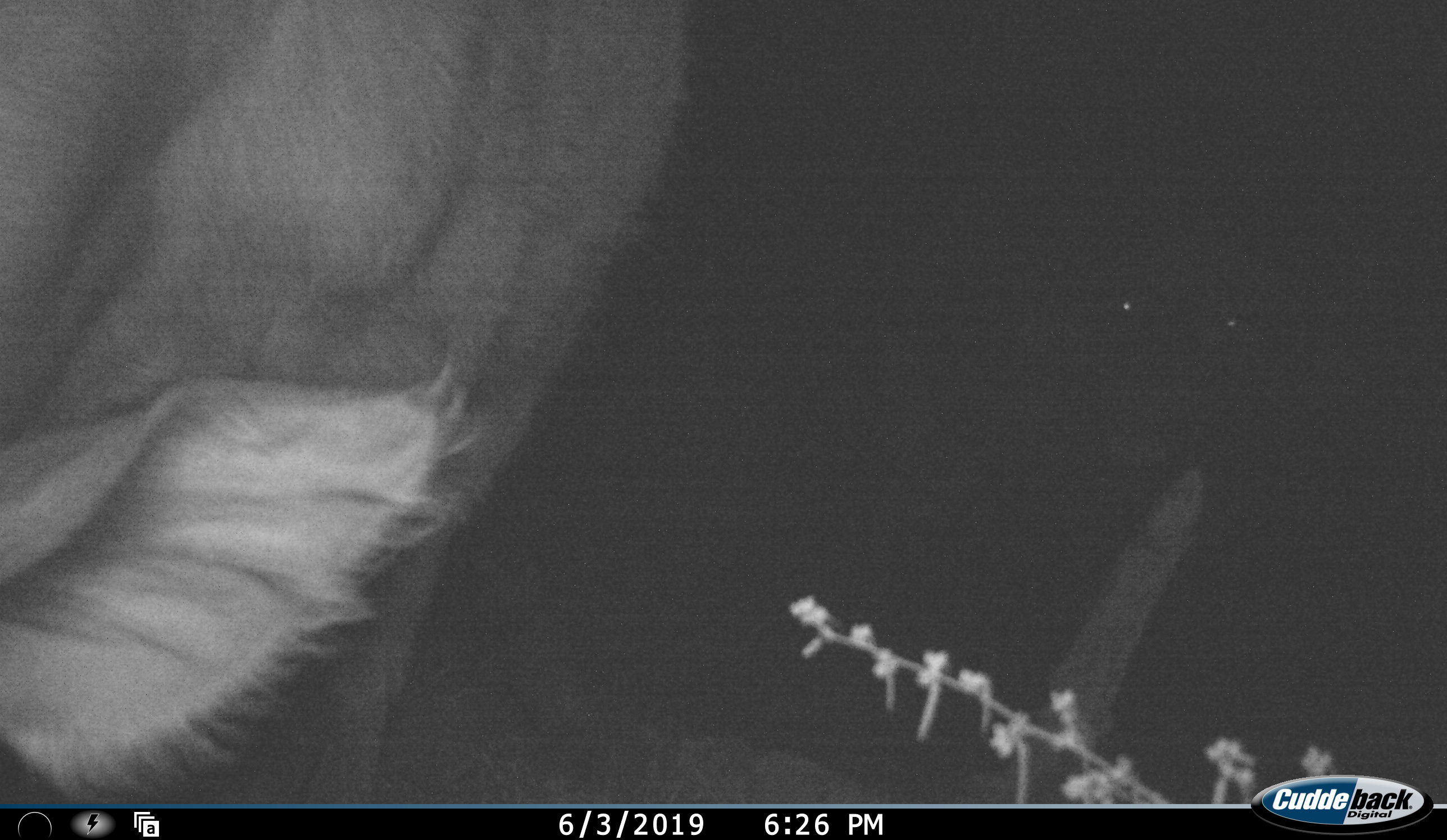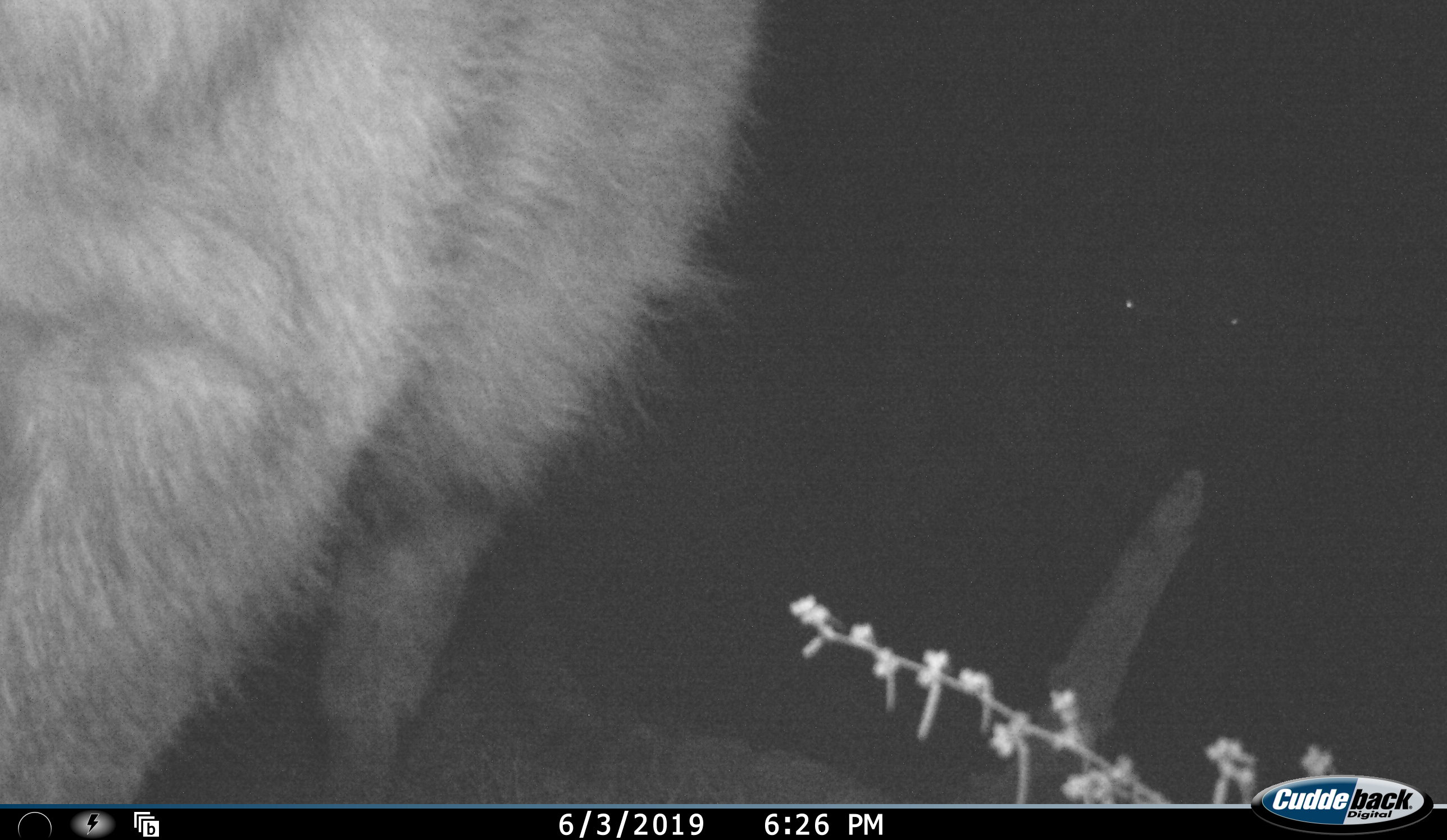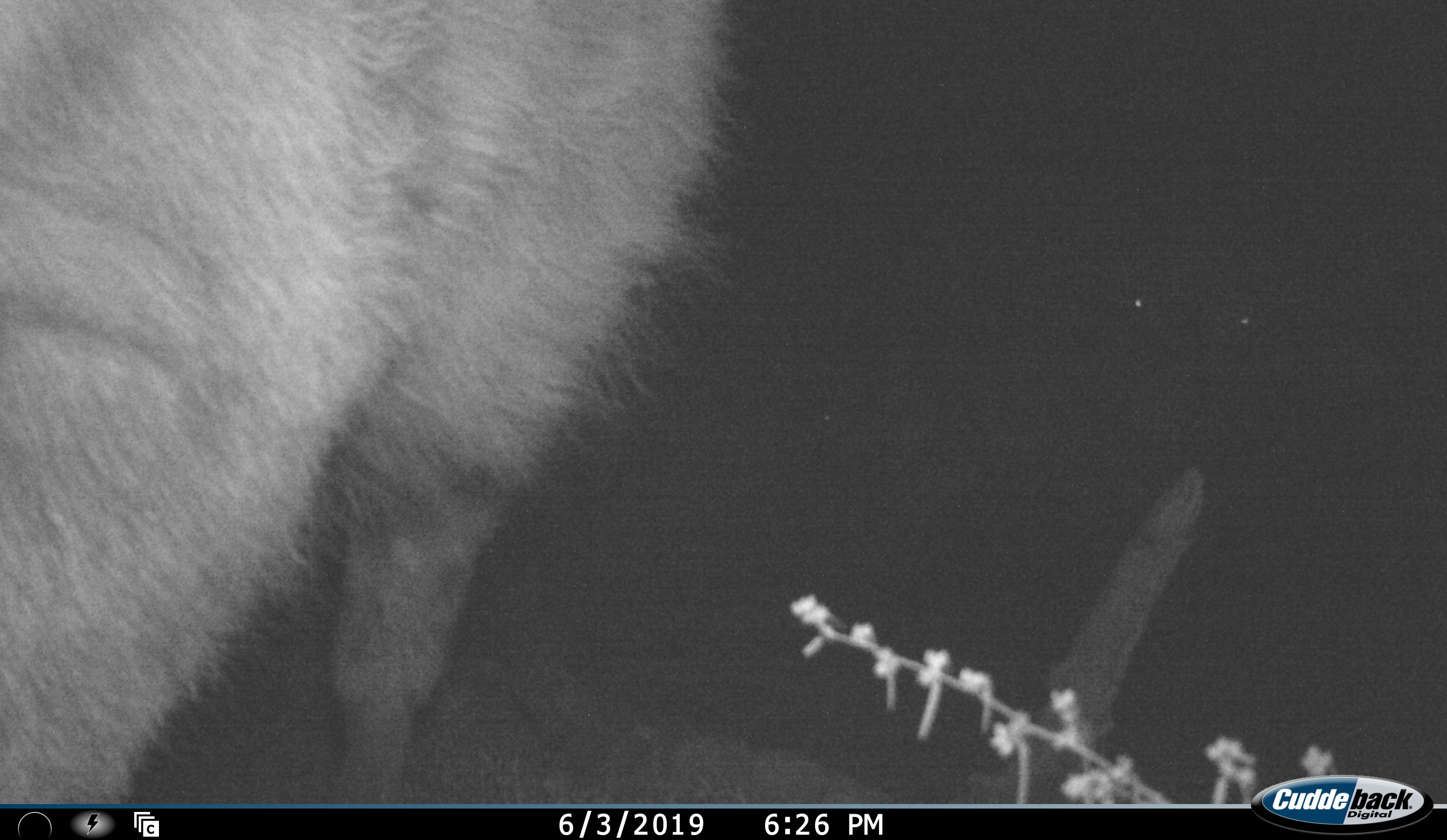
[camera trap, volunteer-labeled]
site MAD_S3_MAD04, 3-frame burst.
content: unidentified animal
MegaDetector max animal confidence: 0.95